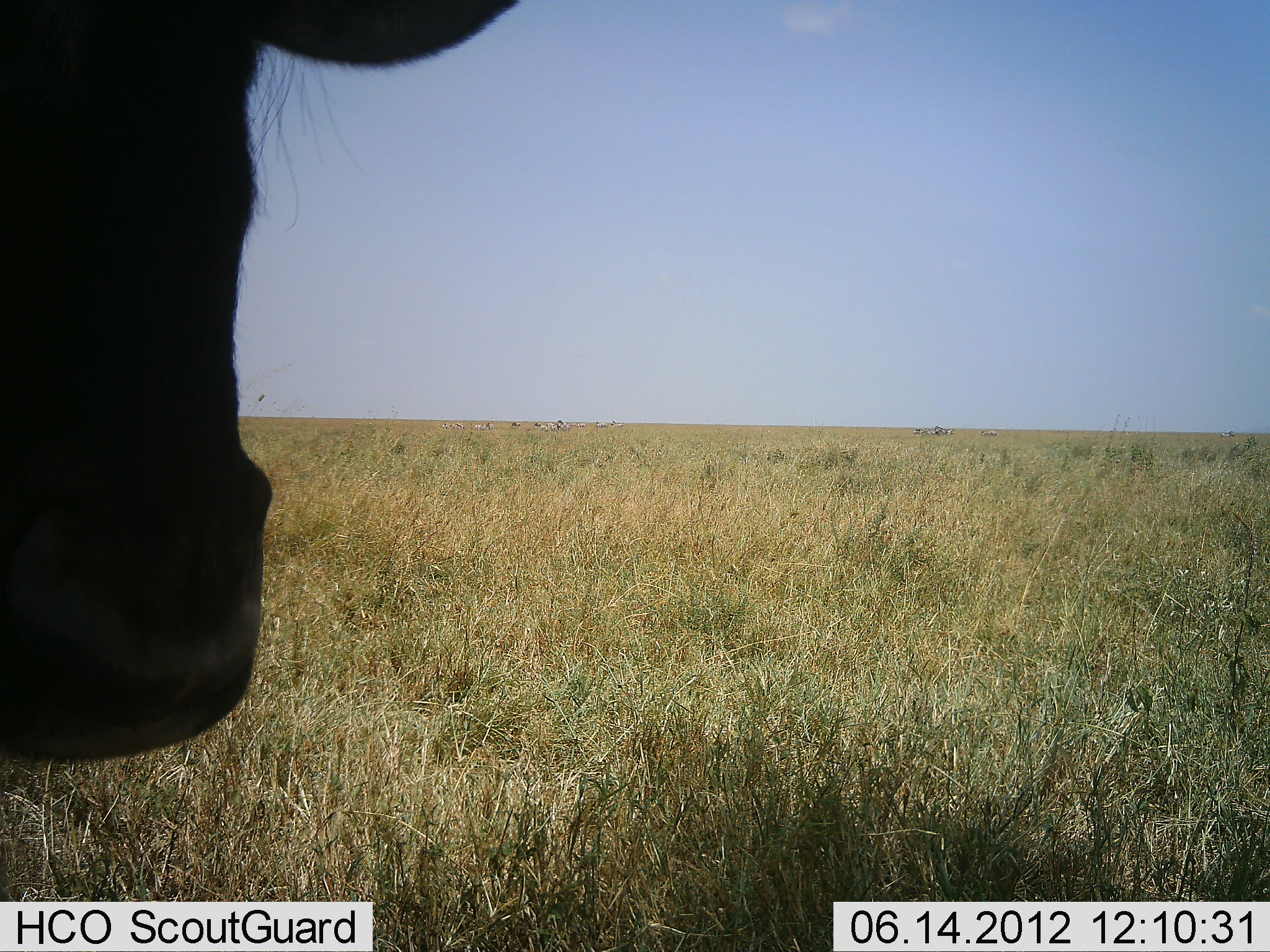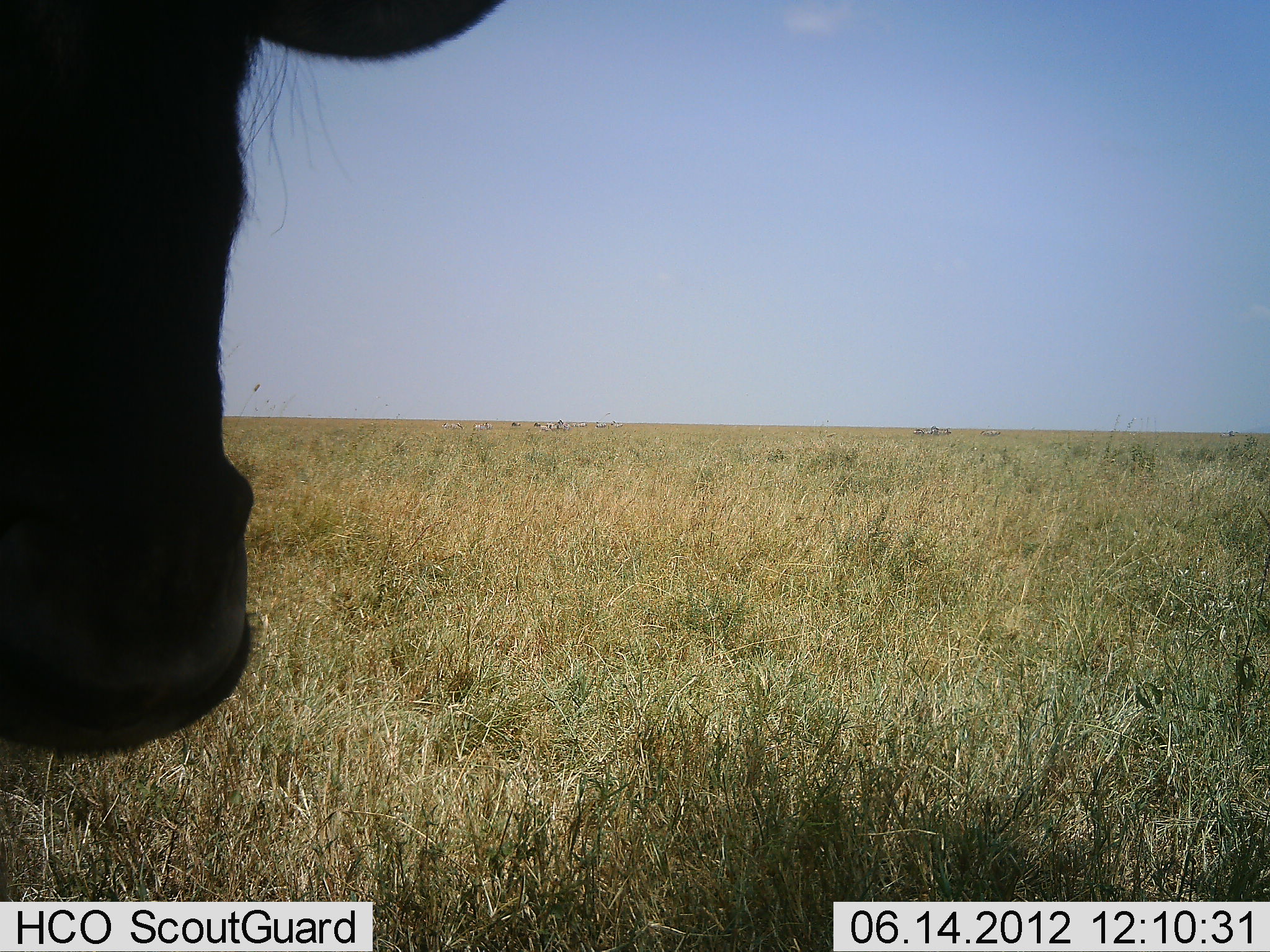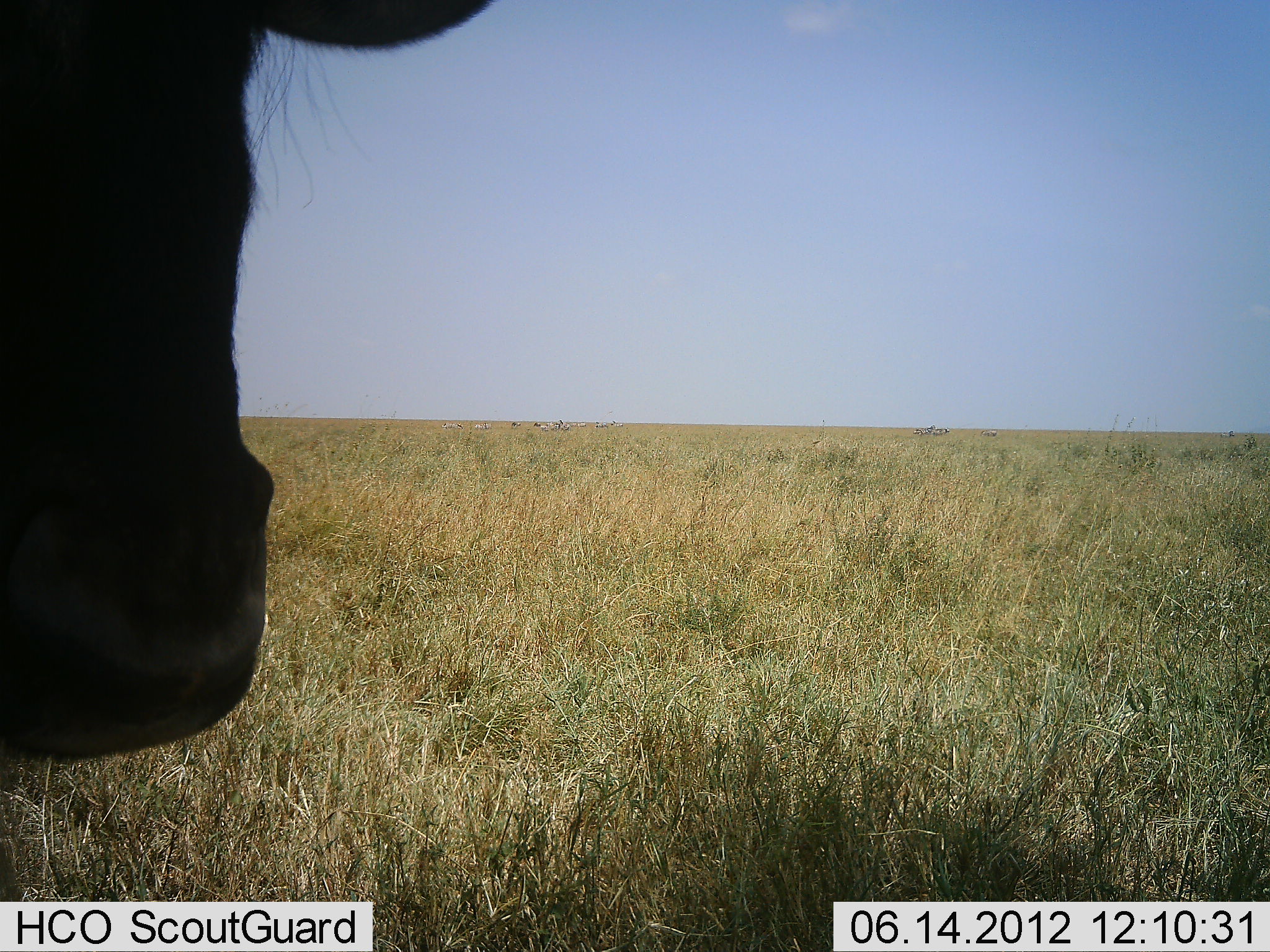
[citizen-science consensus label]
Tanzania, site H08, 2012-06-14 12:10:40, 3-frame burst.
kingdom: Animalia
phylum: Chordata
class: Mammalia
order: Artiodactyla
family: Bovidae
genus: Connochaetes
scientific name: Connochaetes taurinus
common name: blue wildebeest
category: wildebeest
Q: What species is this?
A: Wildebeest (blue wildebeest) (Connochaetes taurinus).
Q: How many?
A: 1.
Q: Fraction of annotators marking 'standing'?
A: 90%.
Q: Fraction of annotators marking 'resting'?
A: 0%.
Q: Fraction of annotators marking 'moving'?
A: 0%.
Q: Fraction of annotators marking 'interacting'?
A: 0%.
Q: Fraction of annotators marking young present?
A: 0%.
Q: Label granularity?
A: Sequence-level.